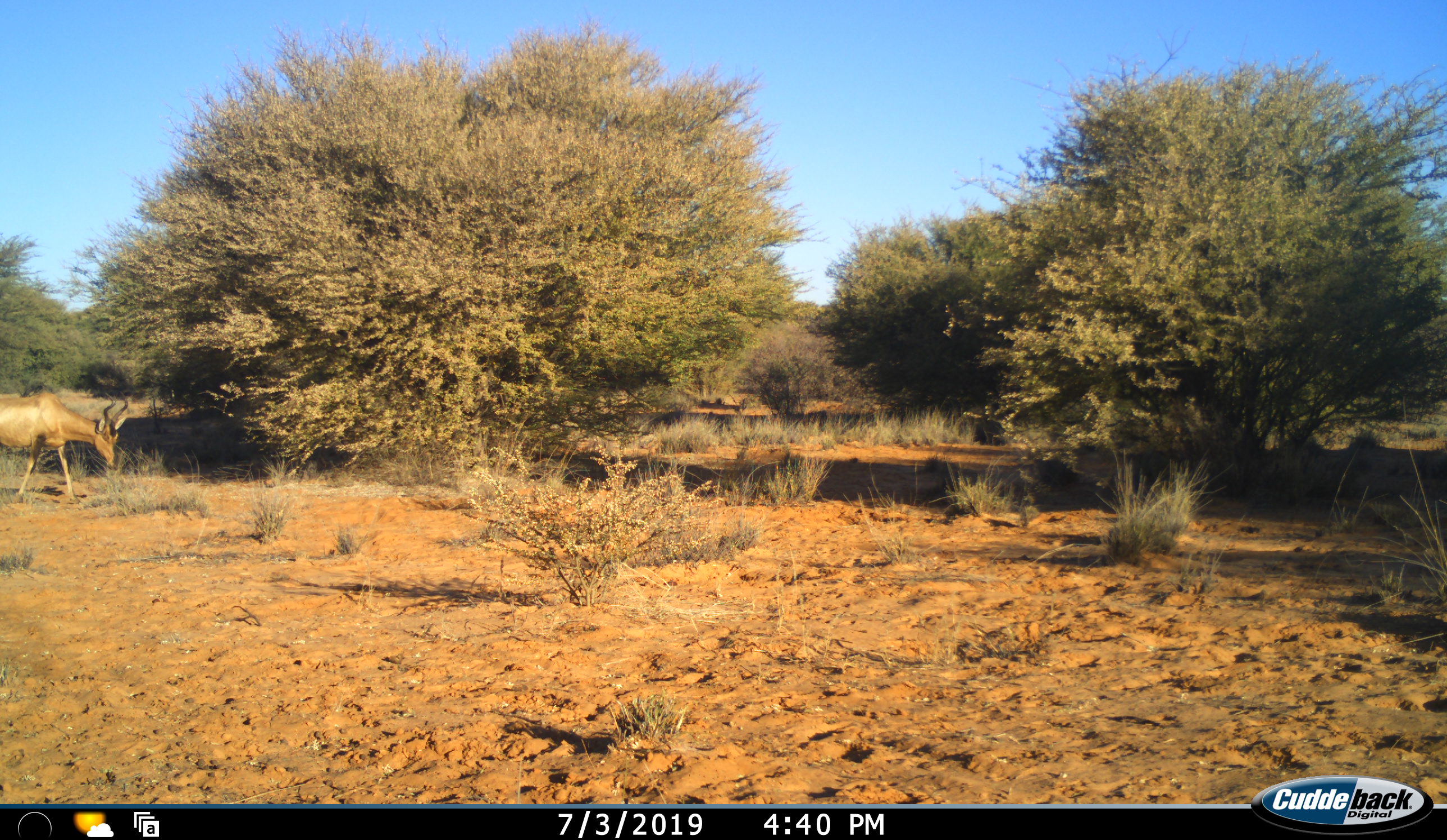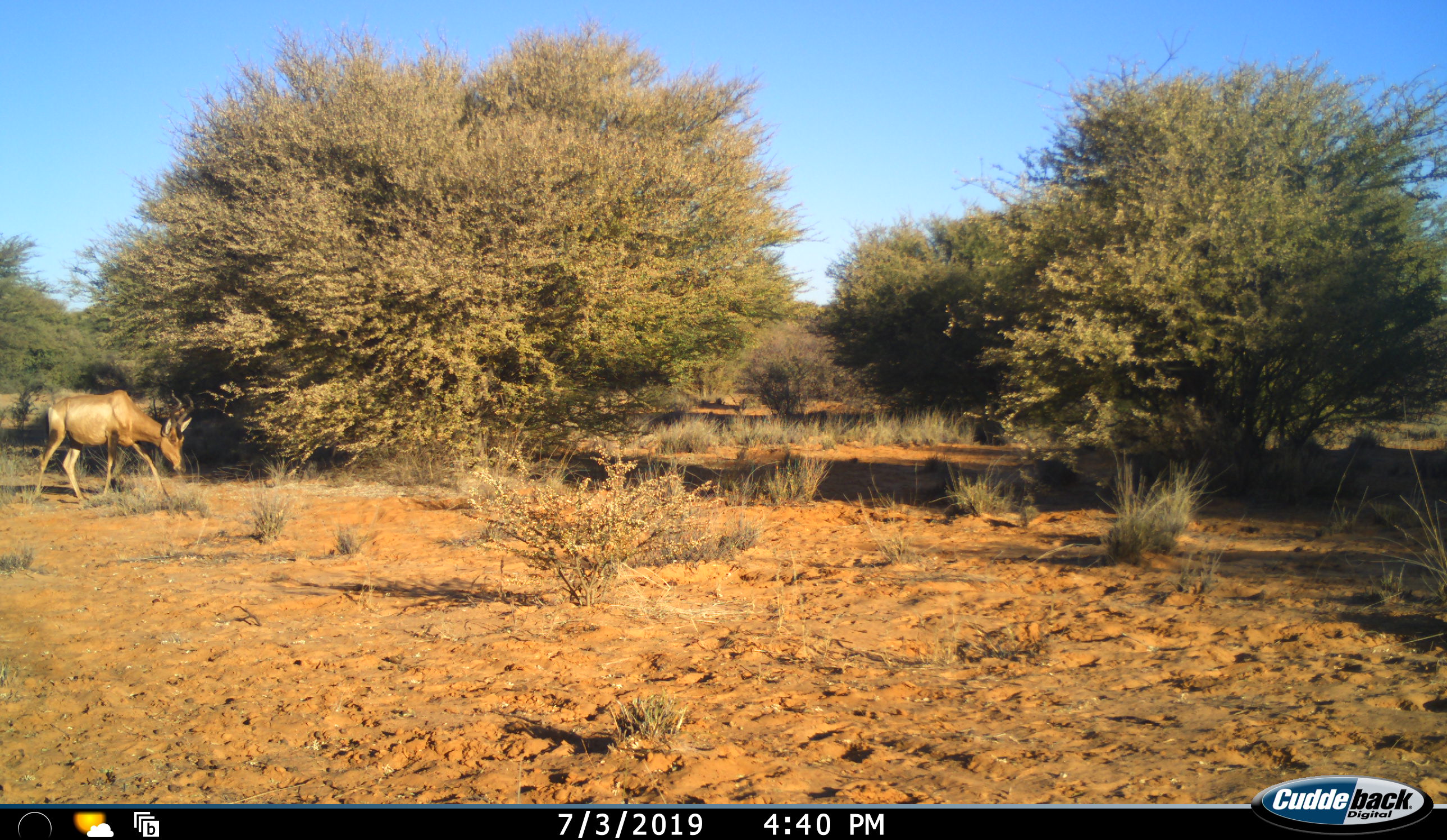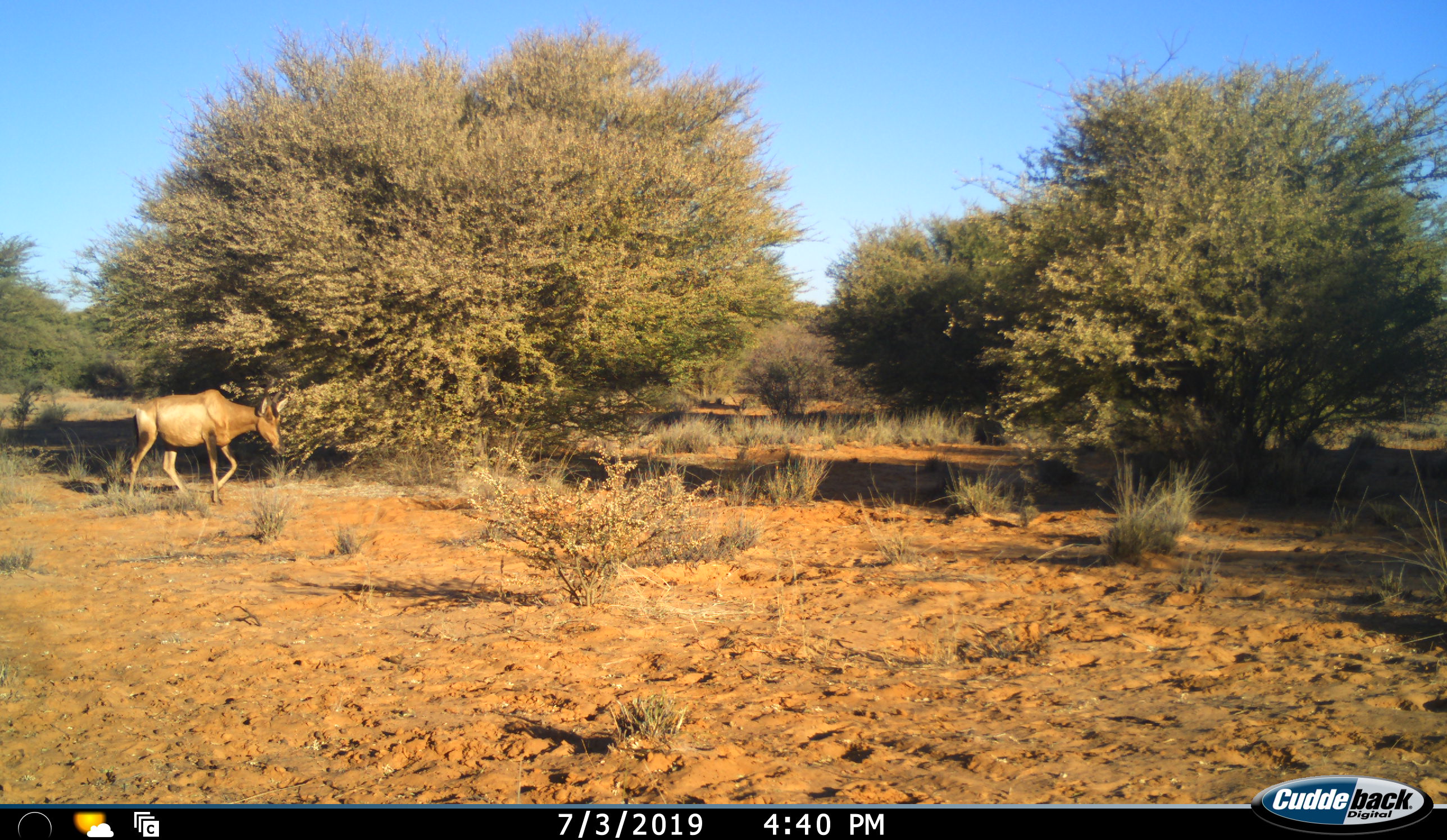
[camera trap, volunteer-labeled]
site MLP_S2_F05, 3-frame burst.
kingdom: Animalia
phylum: Chordata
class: Mammalia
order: Artiodactyla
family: Bovidae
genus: Alcelaphus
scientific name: Alcelaphus buselaphus caama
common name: red hartebeest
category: hartebeestred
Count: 1.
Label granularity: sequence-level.